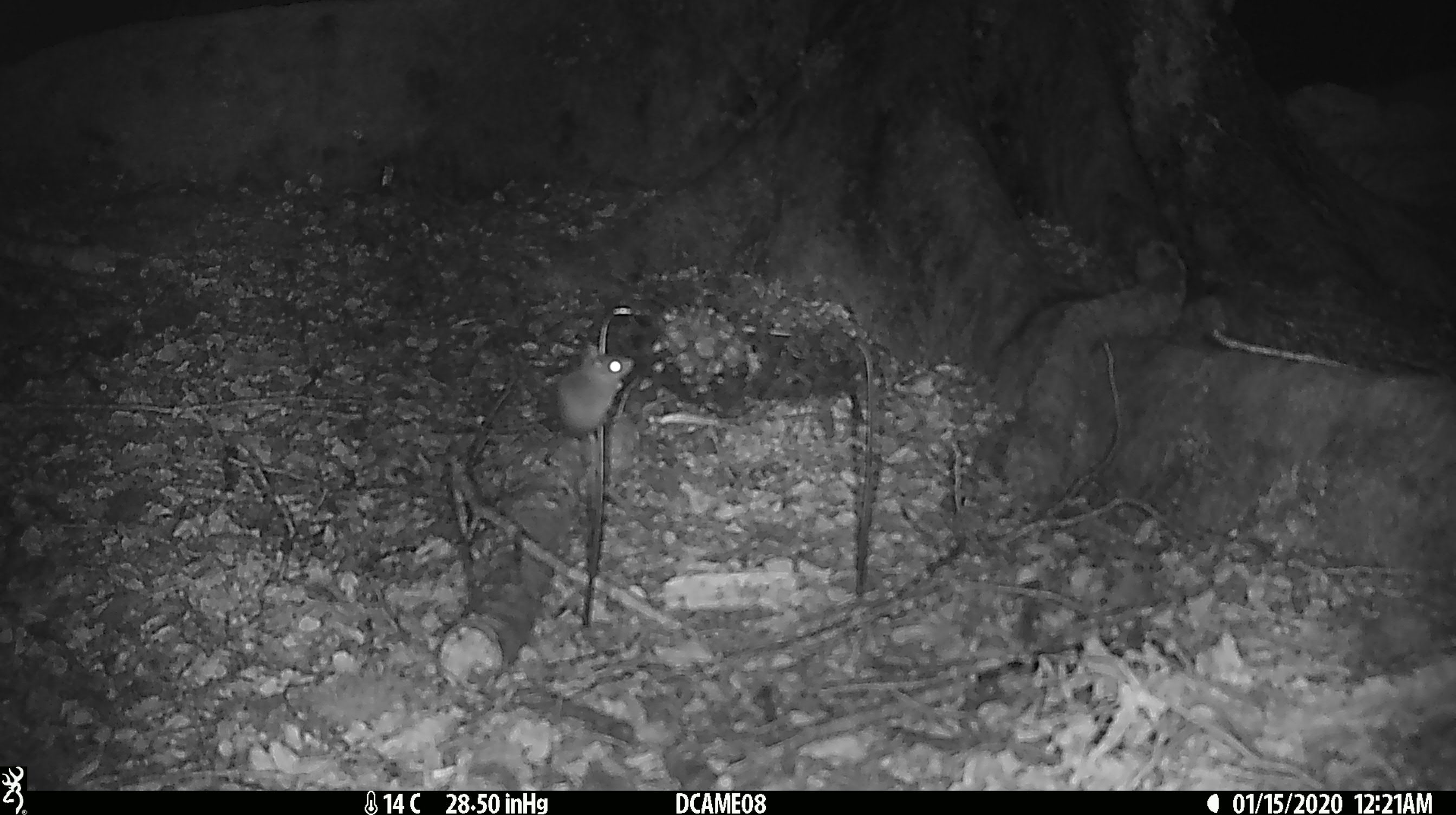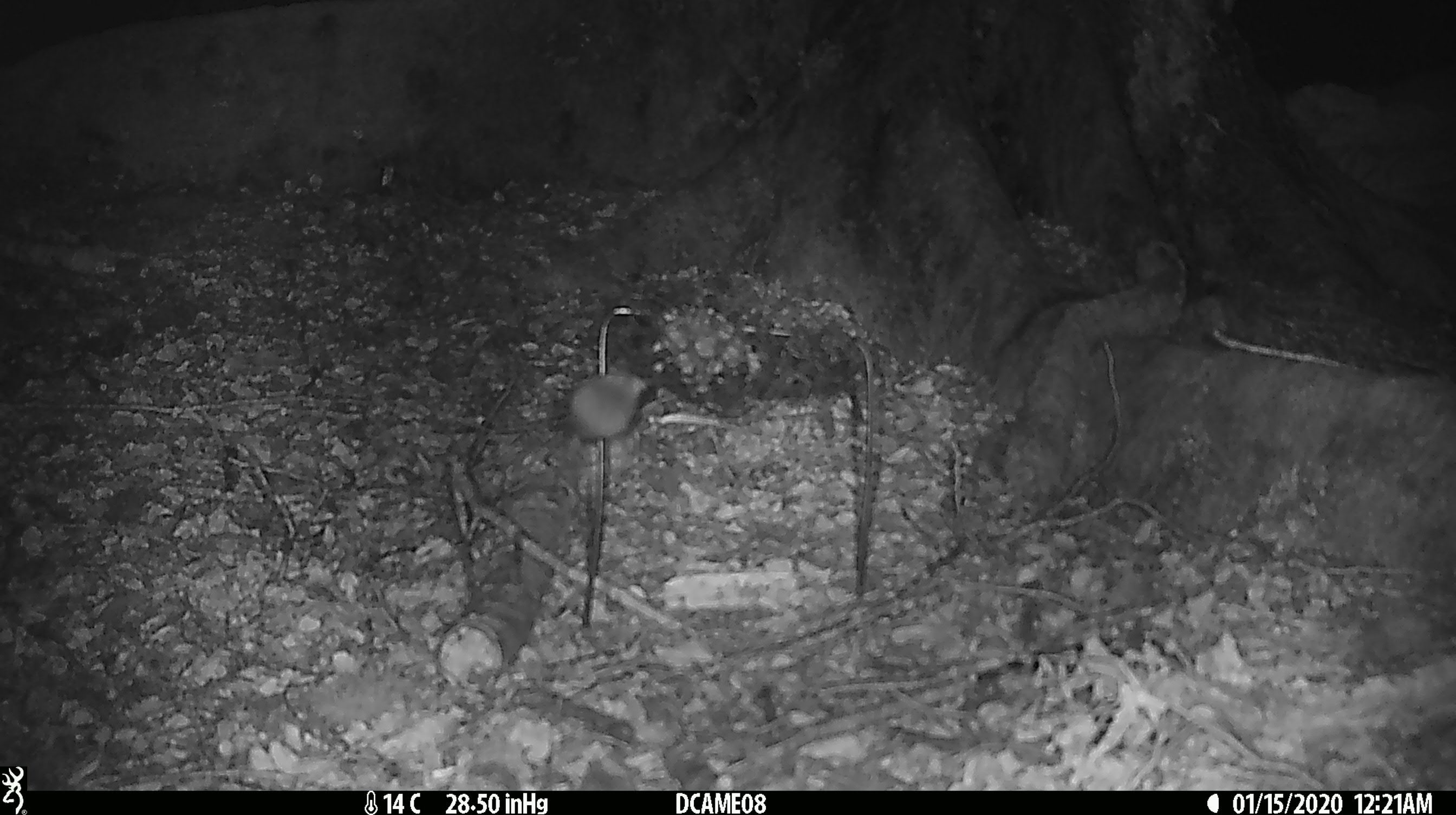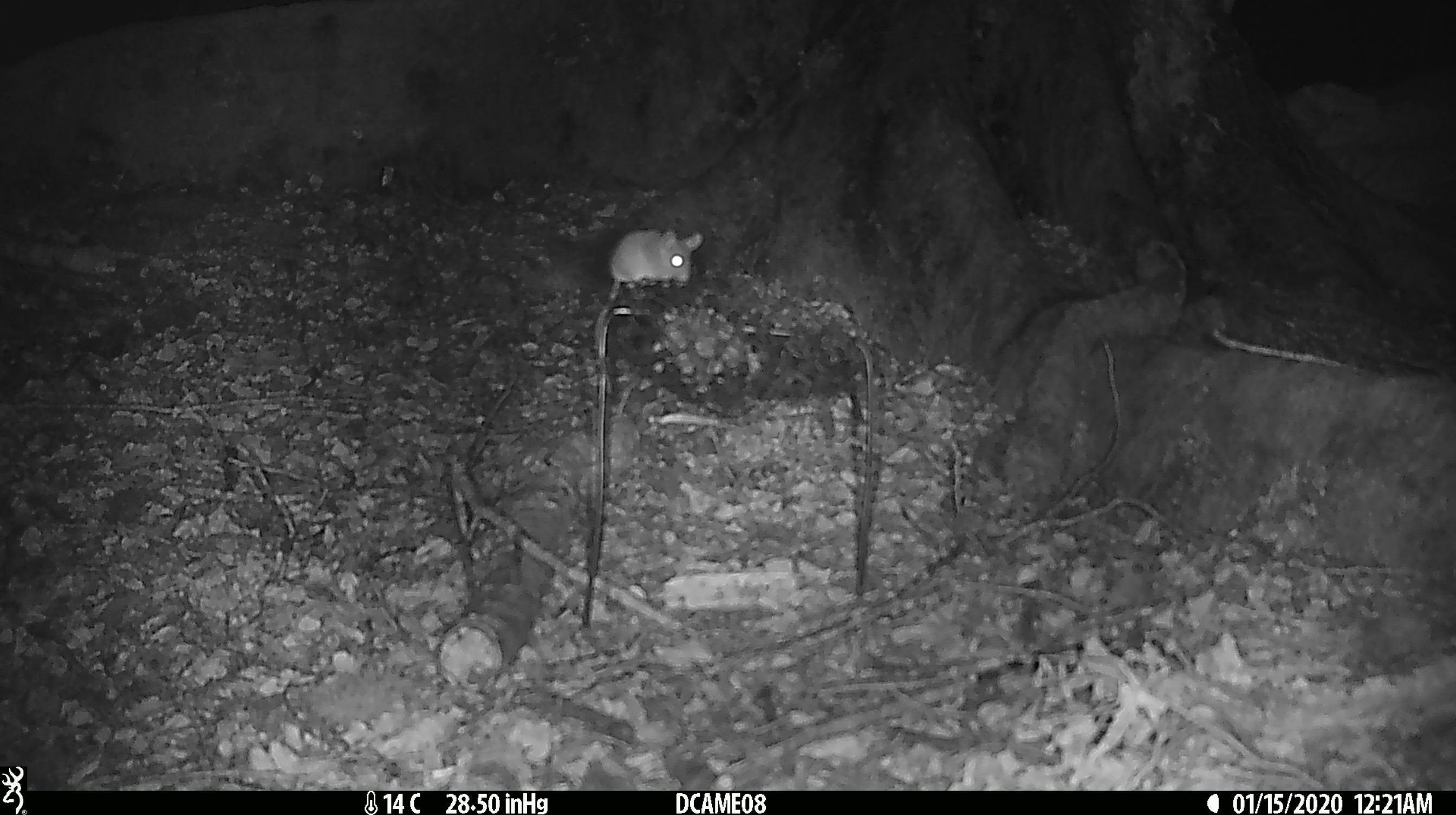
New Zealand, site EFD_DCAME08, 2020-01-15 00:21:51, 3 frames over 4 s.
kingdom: Animalia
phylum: Chordata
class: Mammalia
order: Rodentia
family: Muridae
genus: Mus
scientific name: Mus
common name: mouse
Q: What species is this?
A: Mouse (Mus).